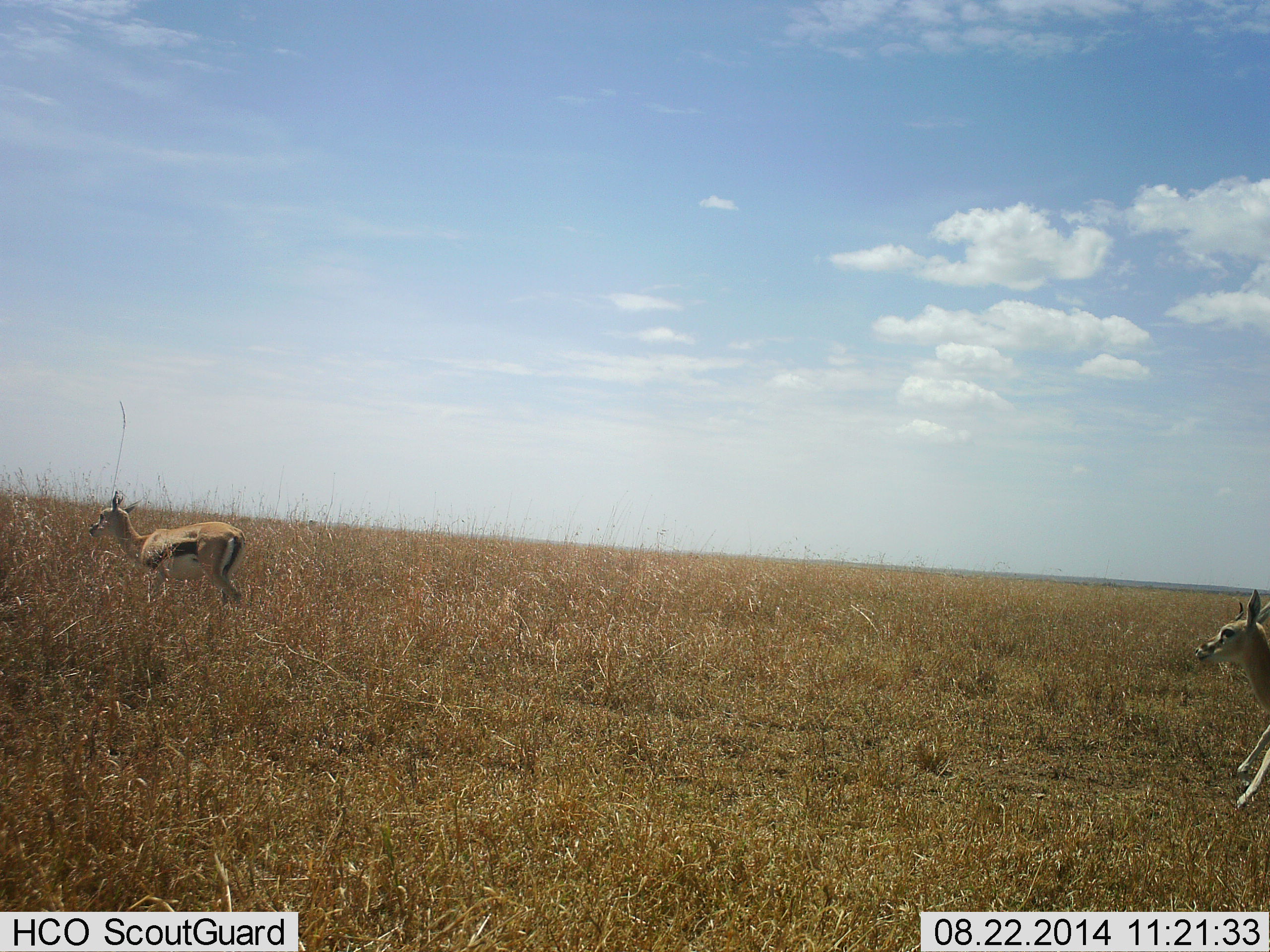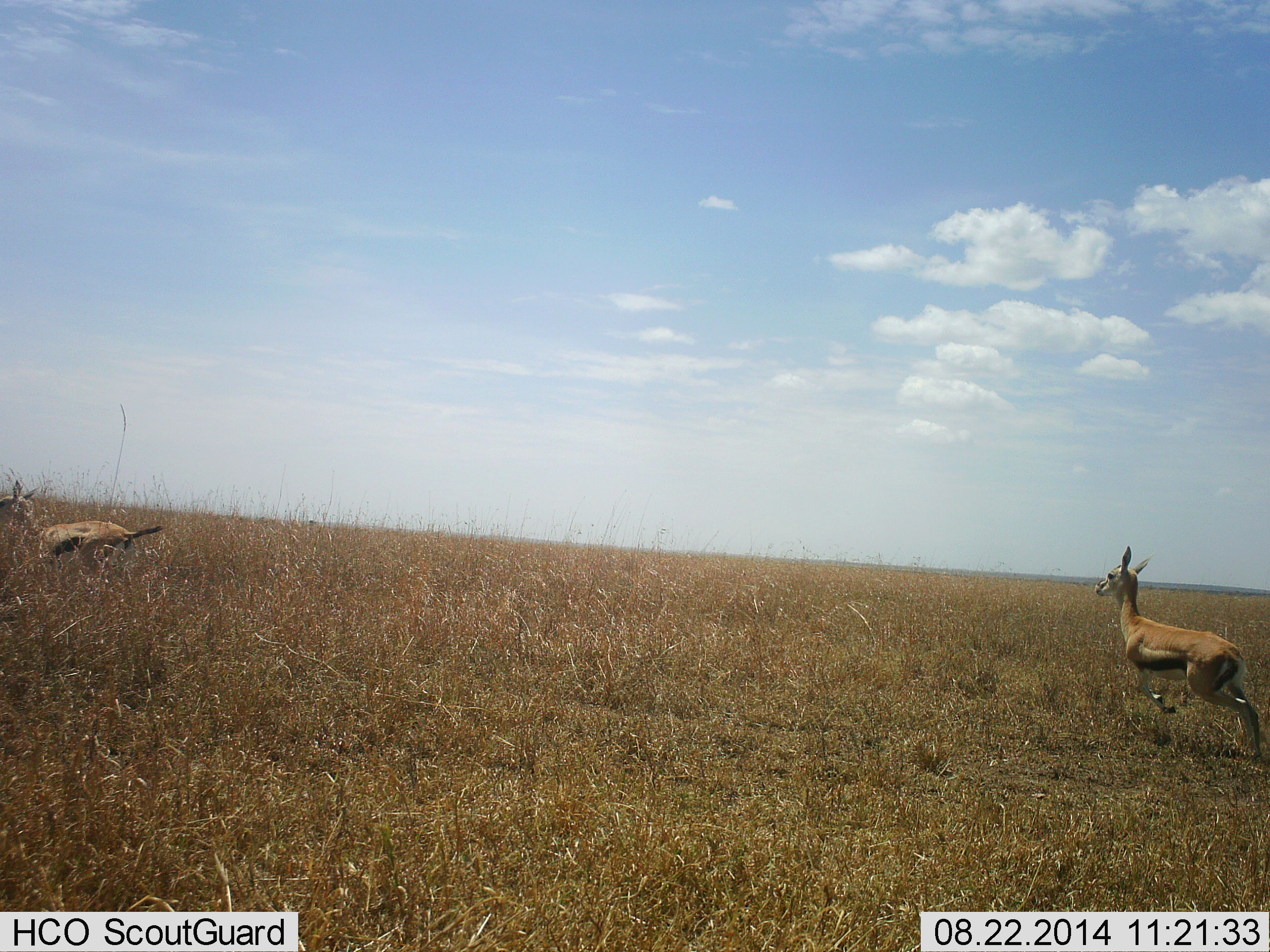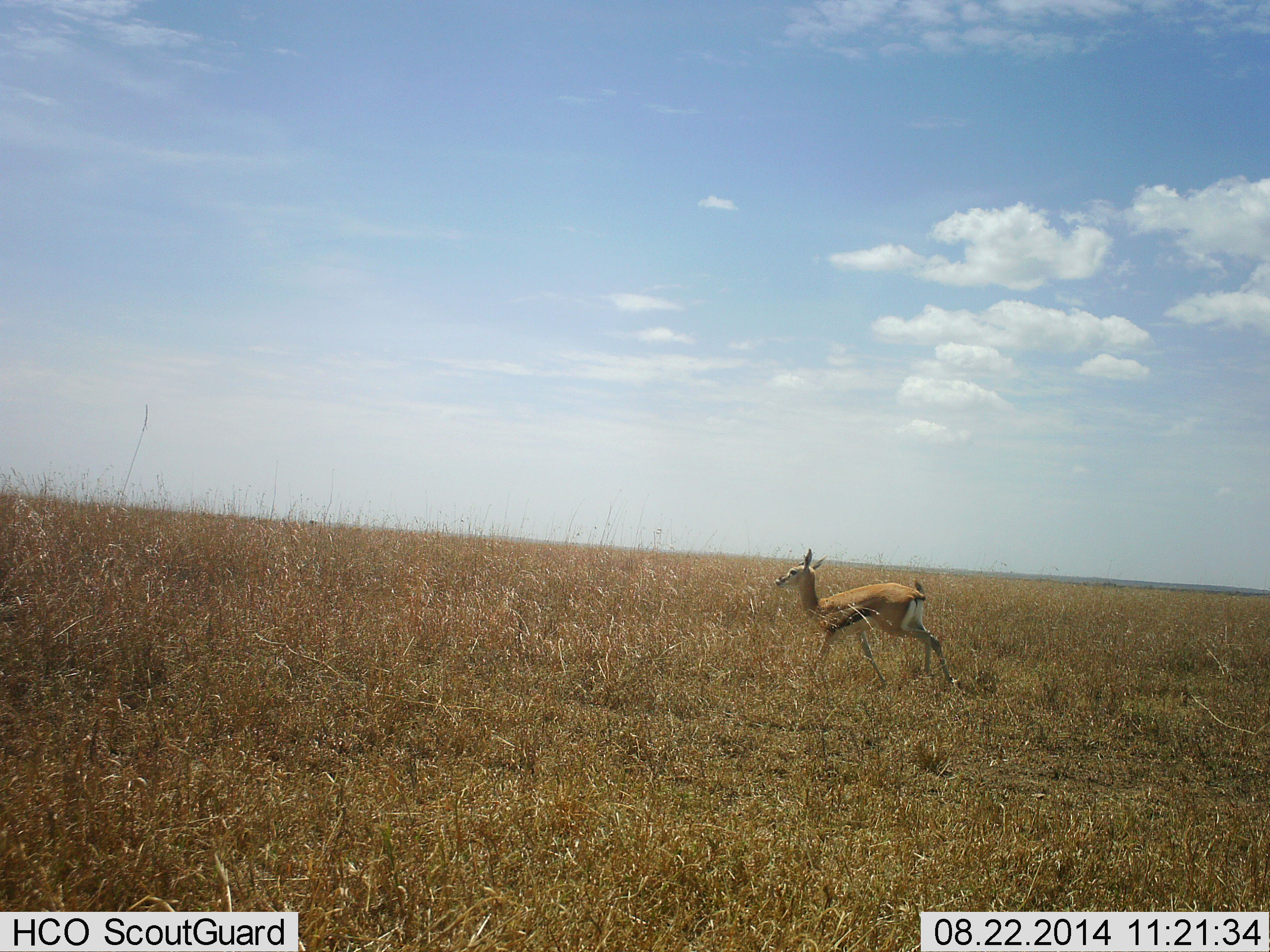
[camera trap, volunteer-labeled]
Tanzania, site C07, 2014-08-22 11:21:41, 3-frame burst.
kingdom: Animalia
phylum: Chordata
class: Mammalia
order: Artiodactyla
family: Bovidae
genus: Eudorcas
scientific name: Eudorcas thomsonii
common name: thomson's gazelle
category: gazellethomsons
Gazellethomsons (thomson's gazelle) (Eudorcas thomsonii), count 2. Behavior (volunteer vote fractions): standing 10%, resting 0%, moving 100%, interacting 0%. Young present (vote fraction): 0%. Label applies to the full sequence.